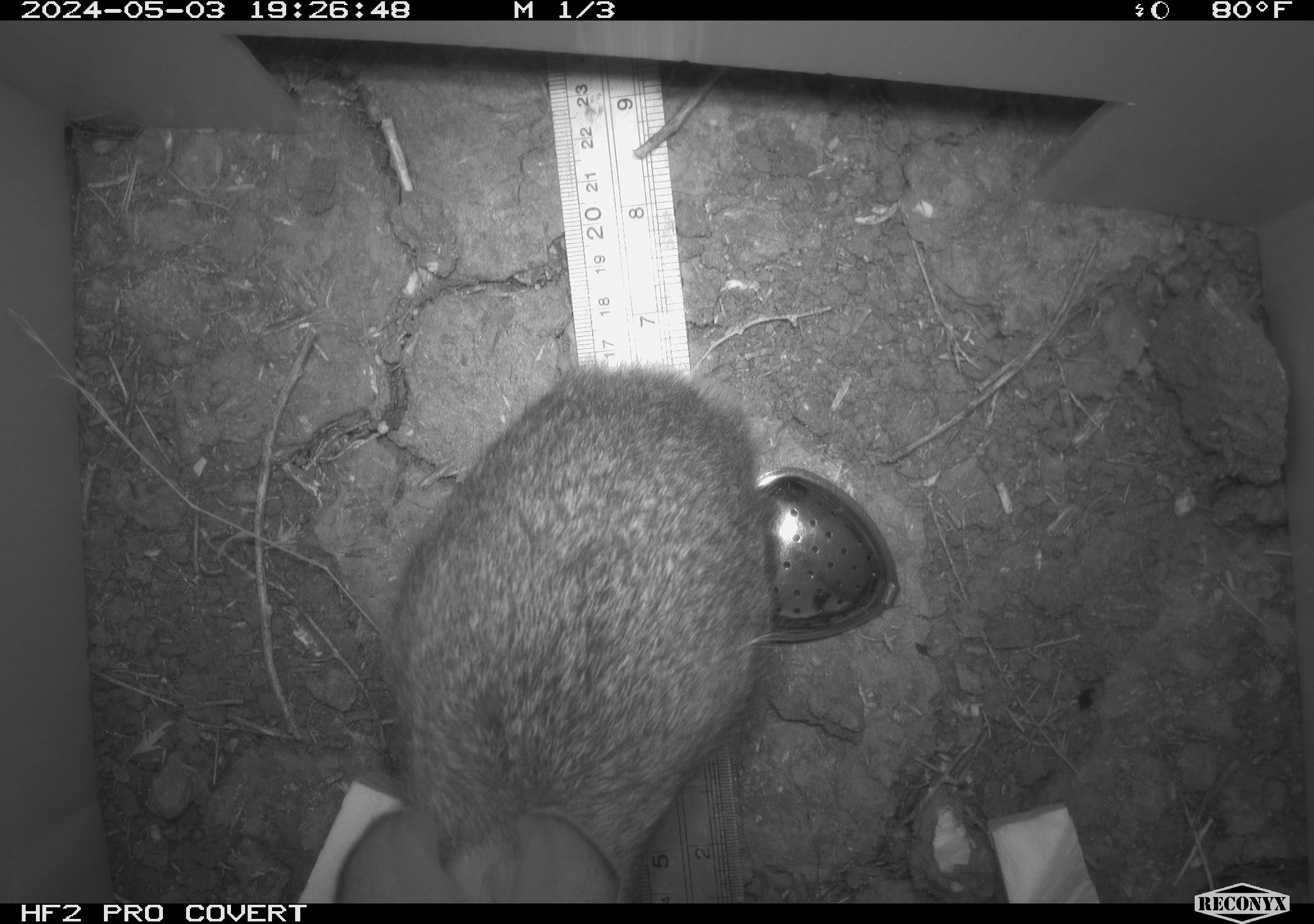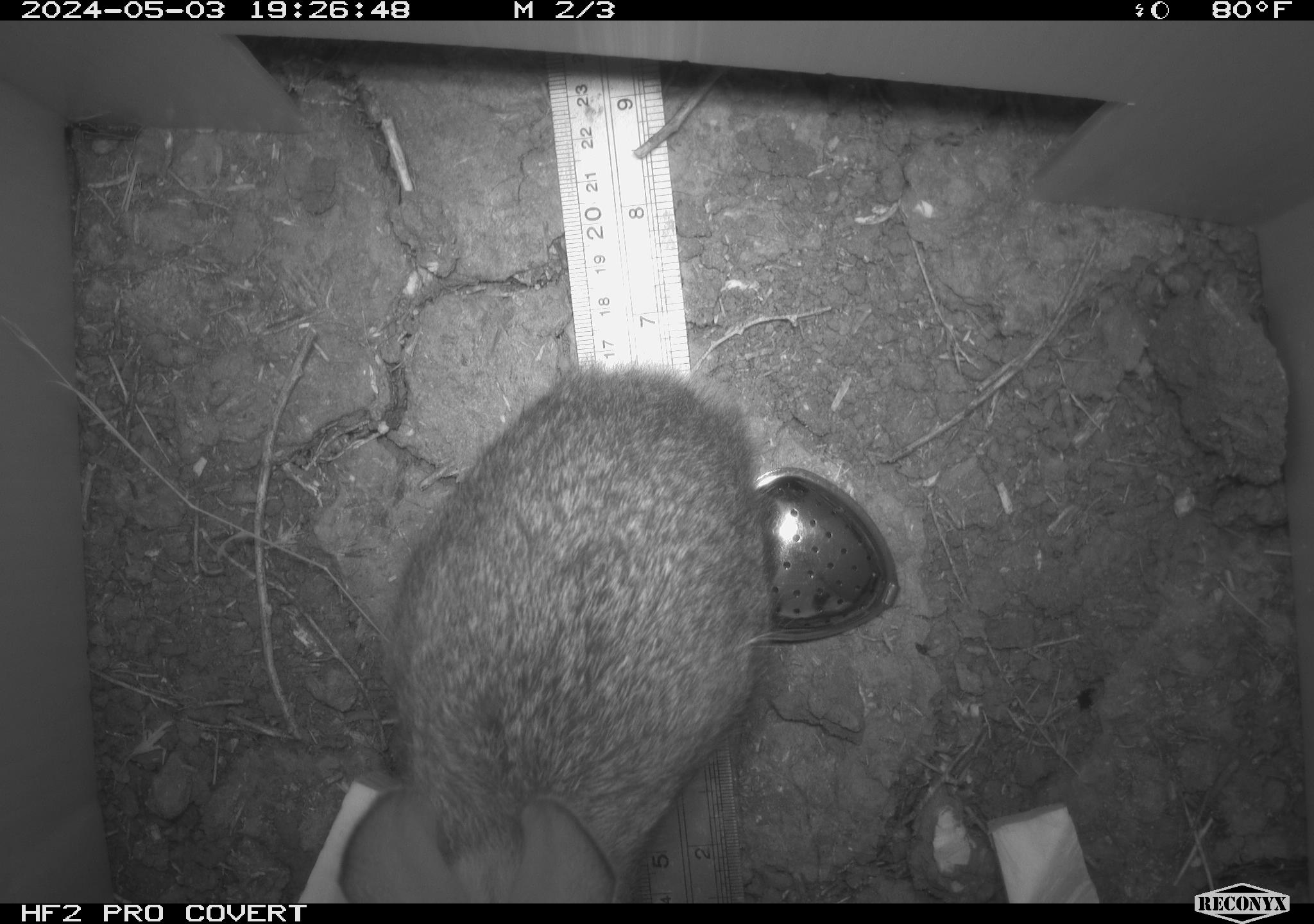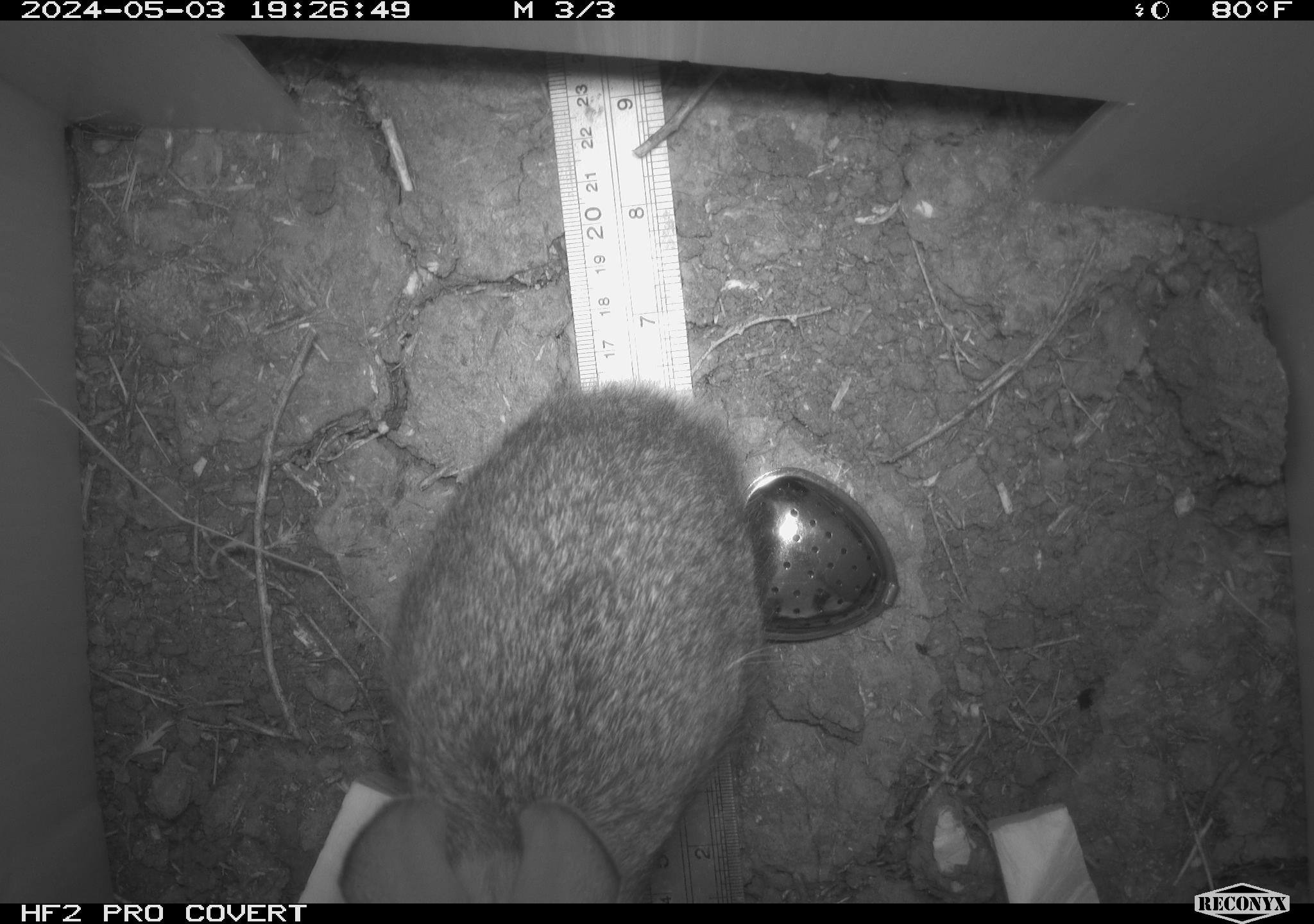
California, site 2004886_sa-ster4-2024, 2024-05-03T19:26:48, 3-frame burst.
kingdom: Animalia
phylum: Chordata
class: Mammalia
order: Lagomorpha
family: Leporidae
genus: Sylvilagus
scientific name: Sylvilagus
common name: cottontail rabbits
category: sylvilagus species